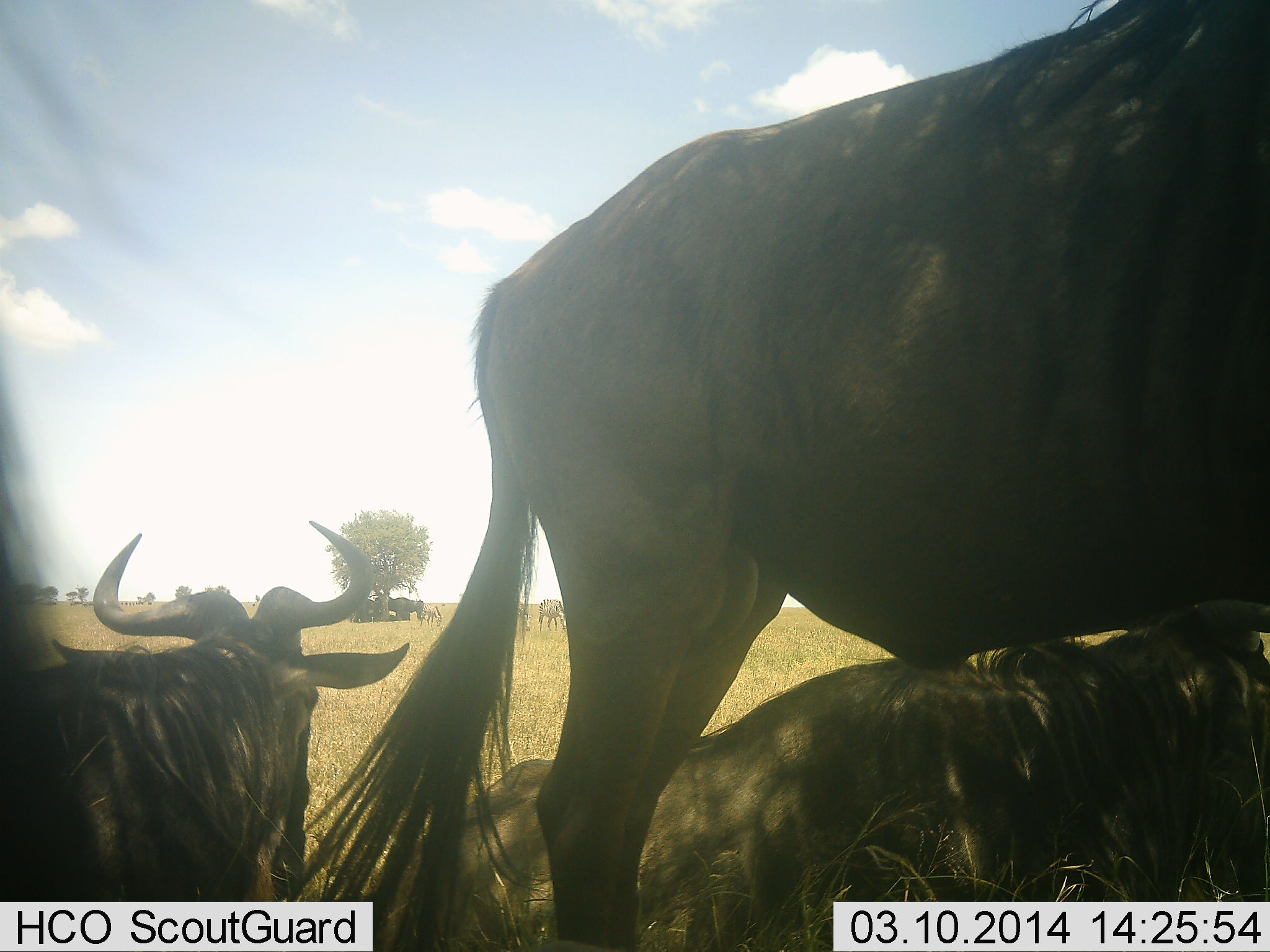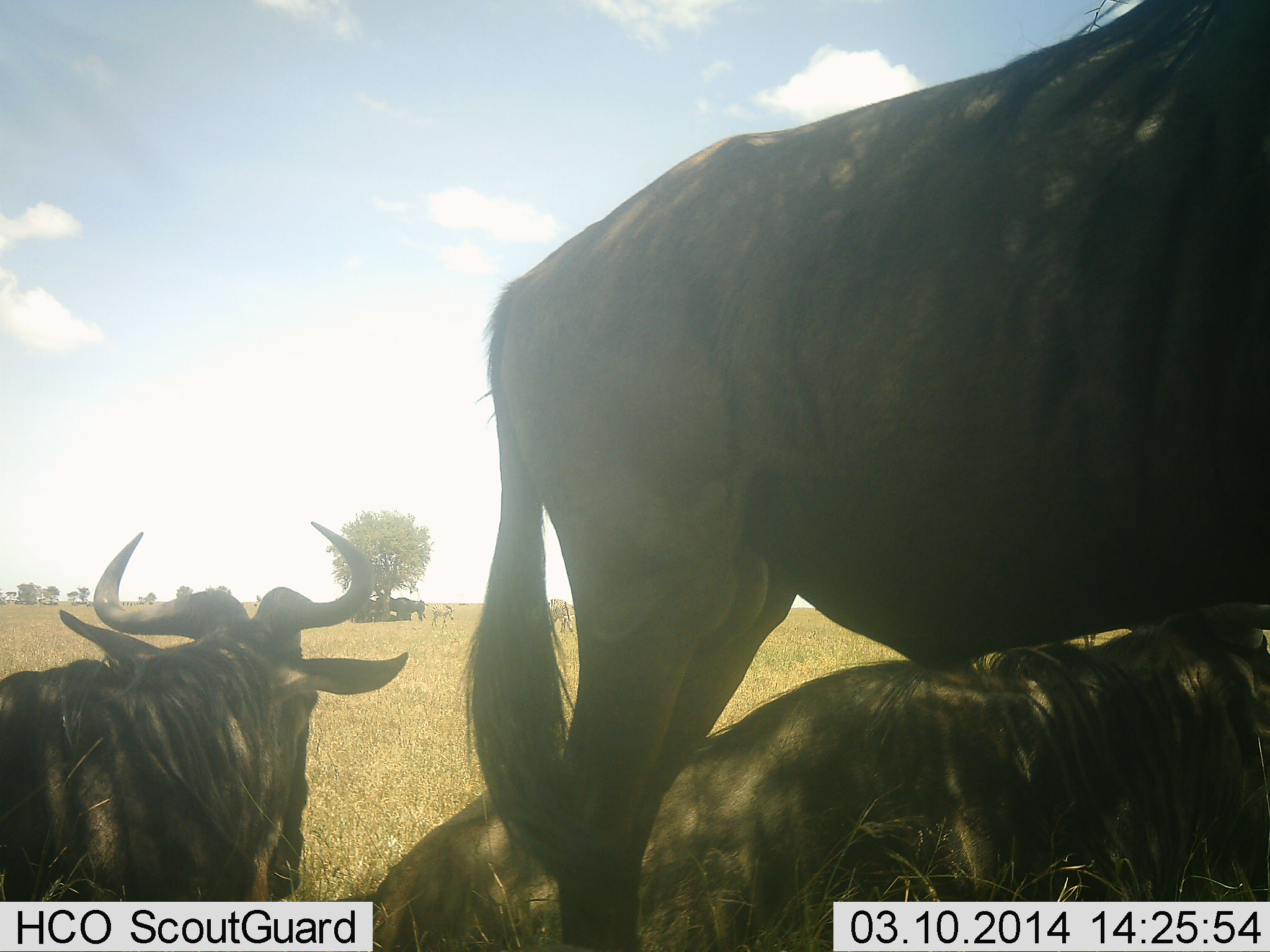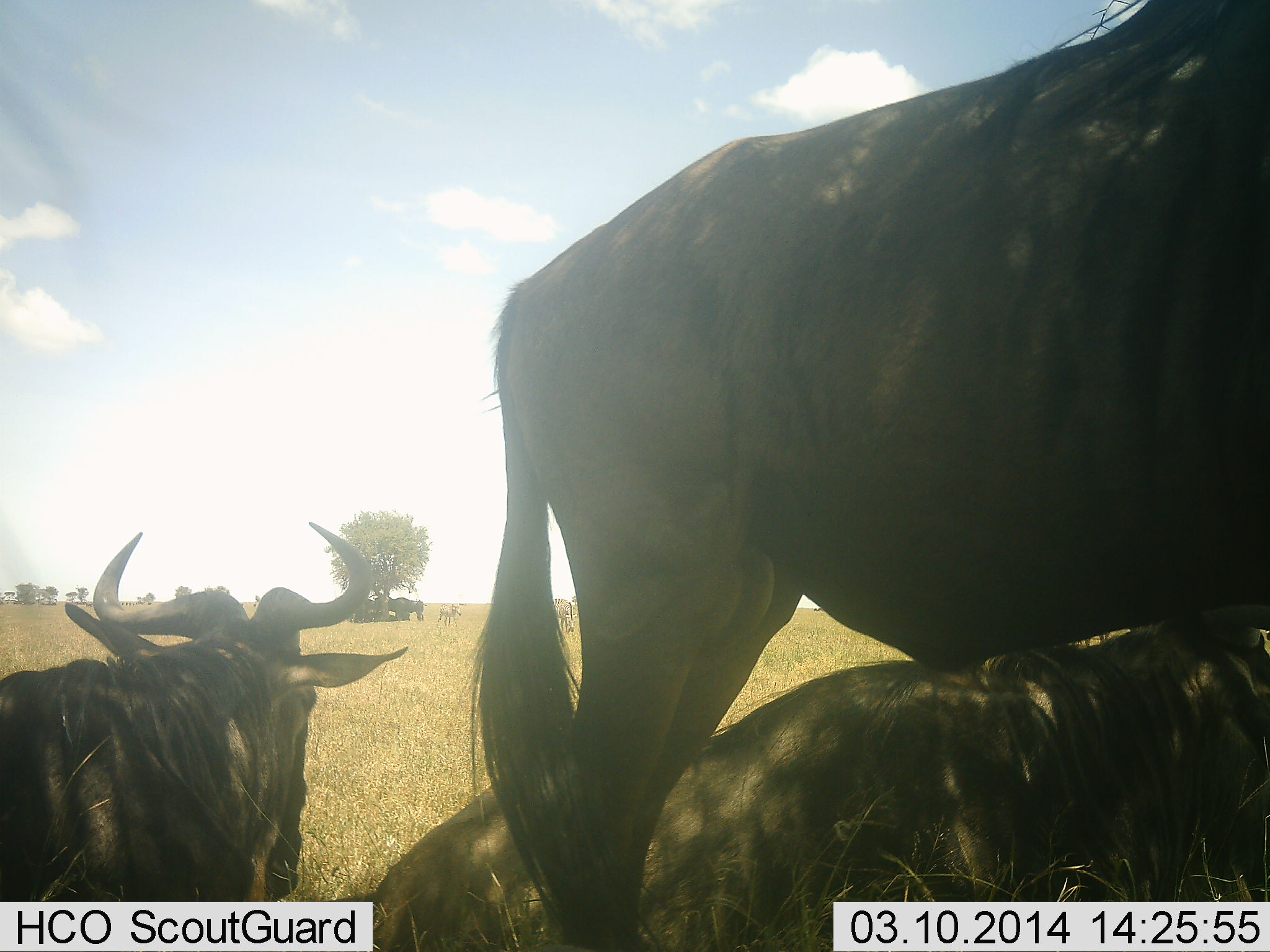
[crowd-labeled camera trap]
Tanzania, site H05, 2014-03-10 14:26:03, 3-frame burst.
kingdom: Animalia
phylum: Chordata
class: Mammalia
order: Artiodactyla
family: Bovidae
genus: Connochaetes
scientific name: Connochaetes taurinus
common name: blue wildebeest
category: wildebeest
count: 6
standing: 93%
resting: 100%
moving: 14%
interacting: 0%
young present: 21%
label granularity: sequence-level